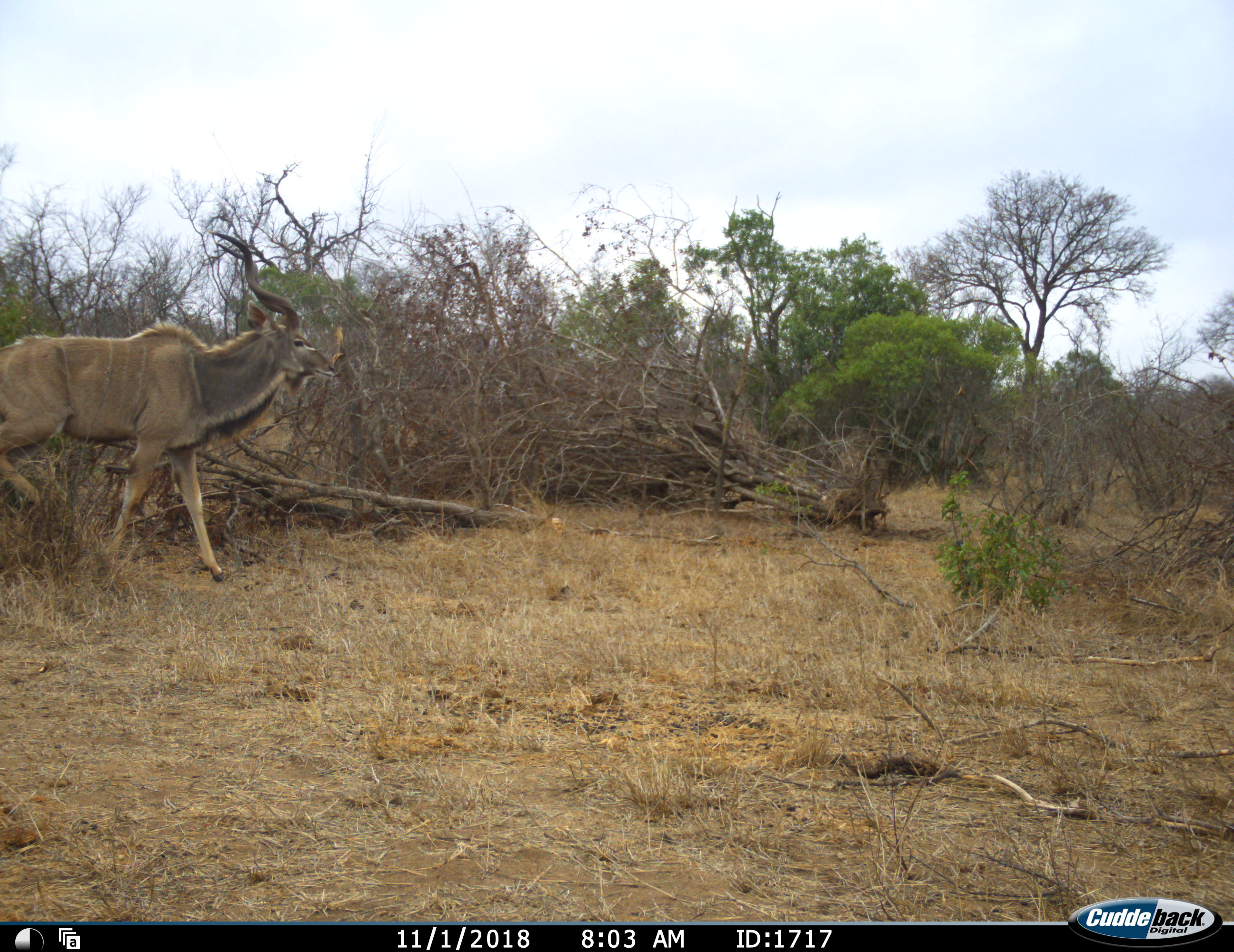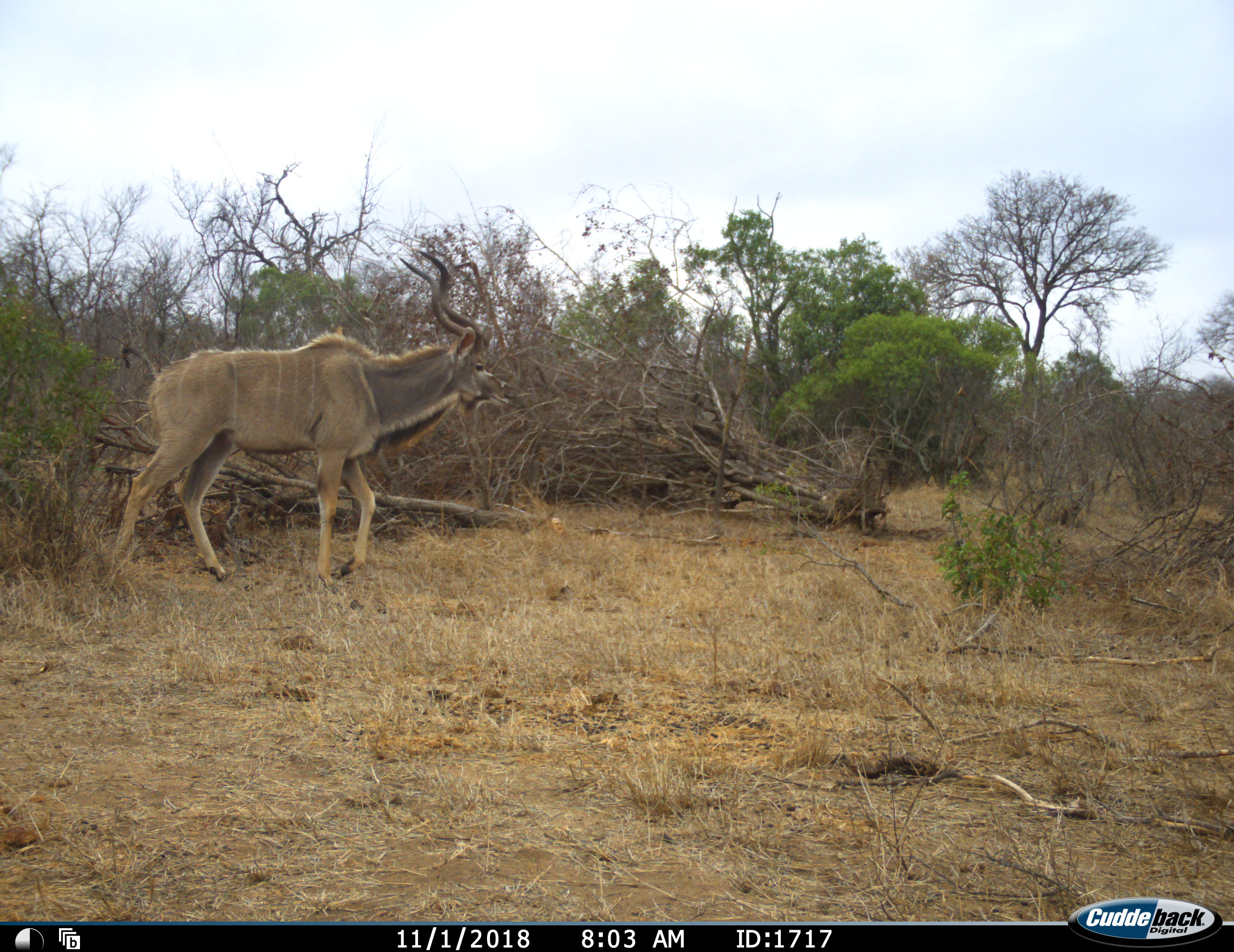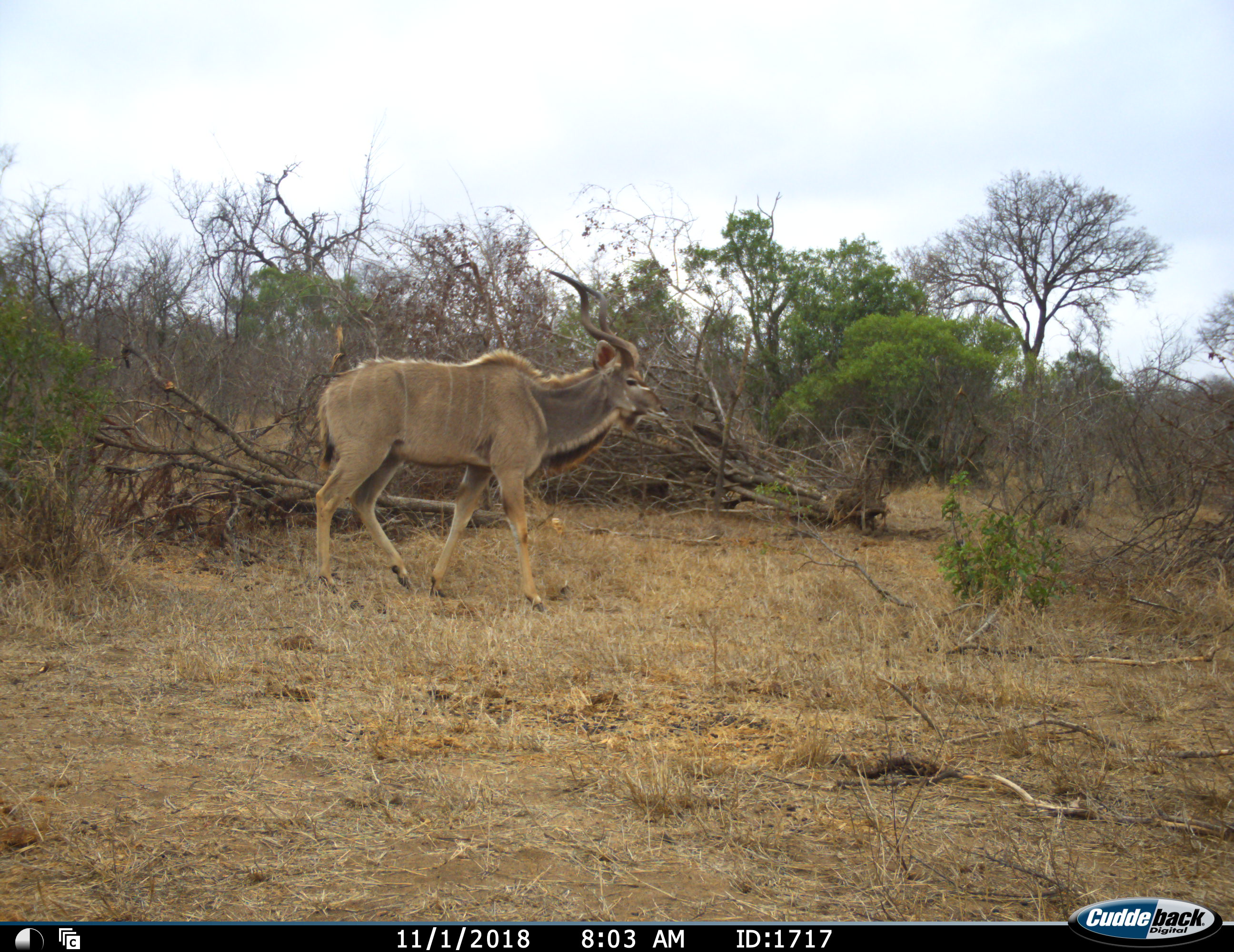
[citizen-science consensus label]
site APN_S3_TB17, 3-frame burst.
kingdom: Animalia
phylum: Chordata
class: Mammalia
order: Artiodactyla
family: Bovidae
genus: Tragelaphus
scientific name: Tragelaphus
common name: kudu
Kudu (Tragelaphus), count 1. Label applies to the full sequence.